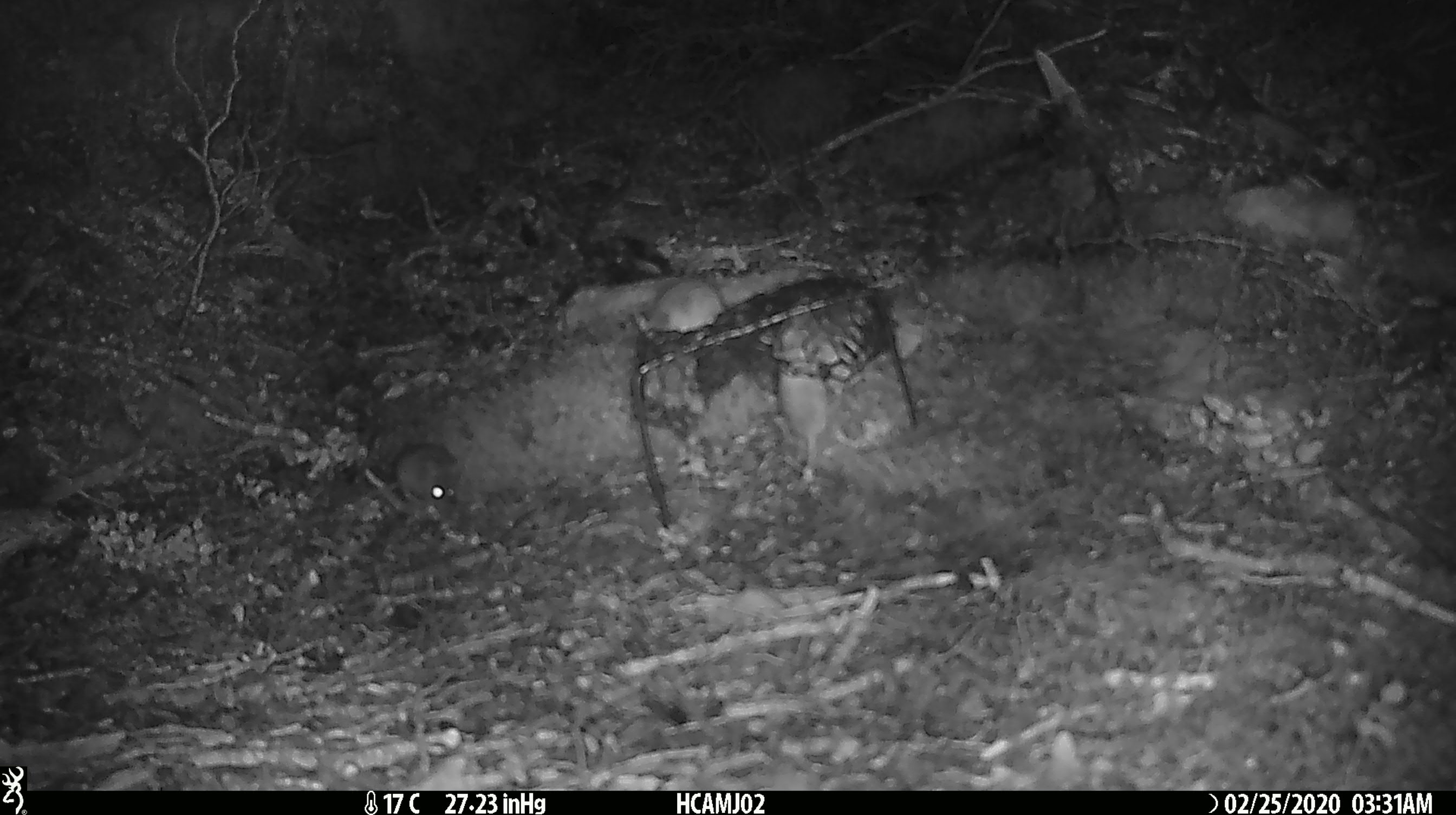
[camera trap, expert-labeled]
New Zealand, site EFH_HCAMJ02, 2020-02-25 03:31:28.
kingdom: Animalia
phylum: Chordata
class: Mammalia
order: Rodentia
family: Muridae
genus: Mus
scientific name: Mus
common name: mouse